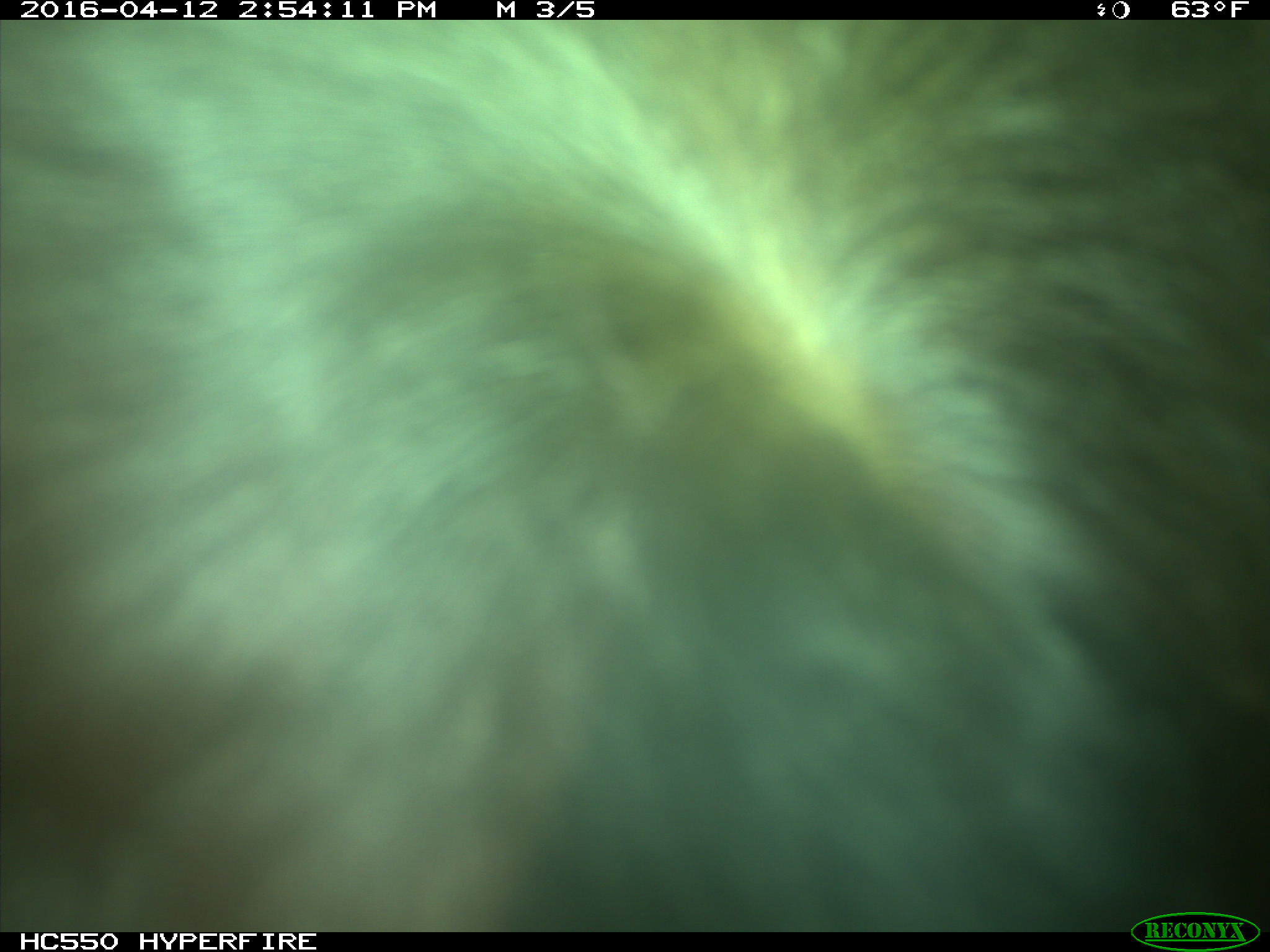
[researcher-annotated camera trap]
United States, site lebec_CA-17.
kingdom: Animalia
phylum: Chordata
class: Mammalia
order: Artiodactyla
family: Bovidae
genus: Bos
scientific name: Bos taurus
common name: domestic cow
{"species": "Bos taurus (domestic cow)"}